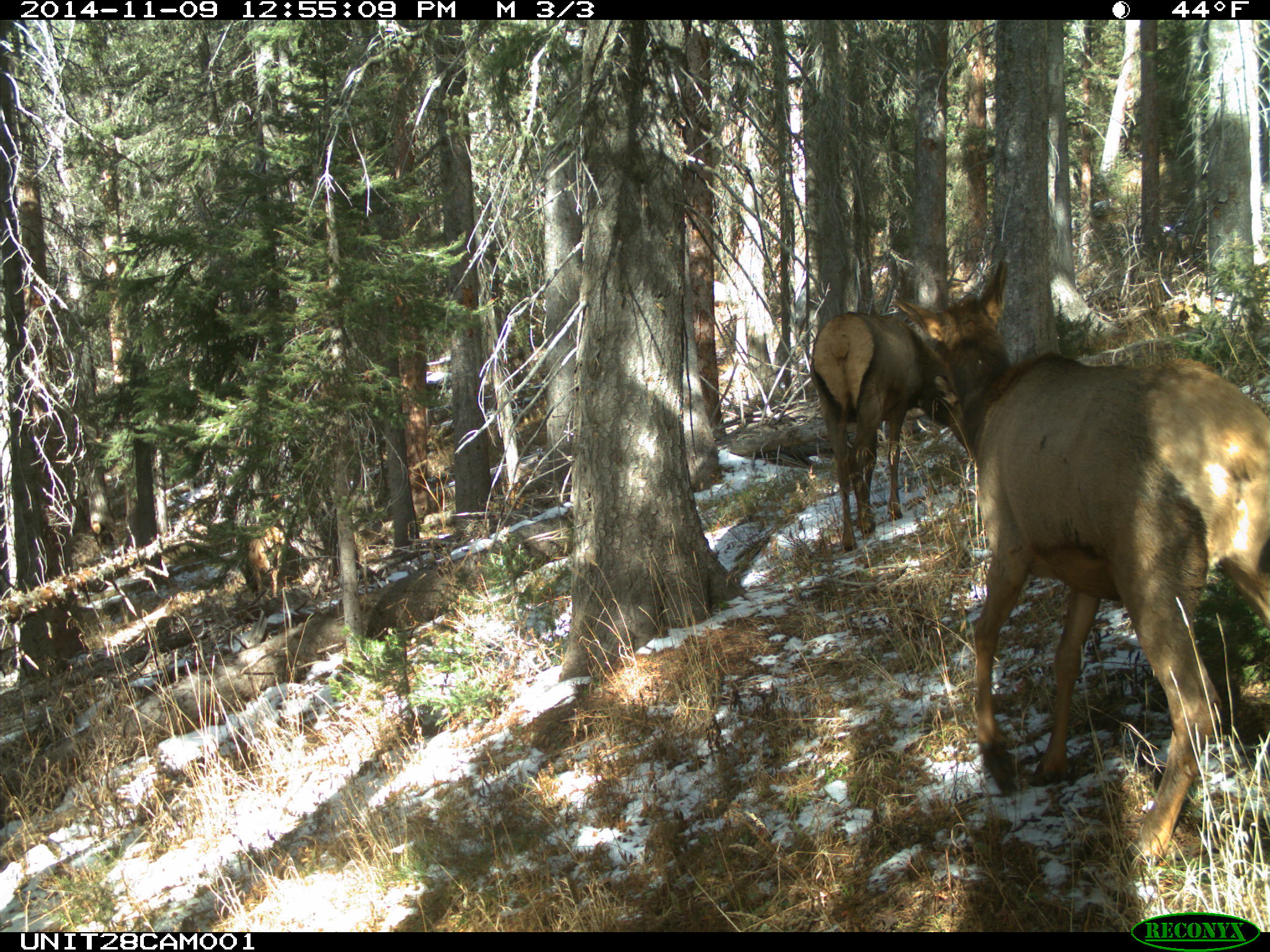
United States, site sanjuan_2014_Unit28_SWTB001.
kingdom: Animalia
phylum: Chordata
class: Mammalia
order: Artiodactyla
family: Cervidae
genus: Cervus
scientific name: Cervus elaphus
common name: red deer